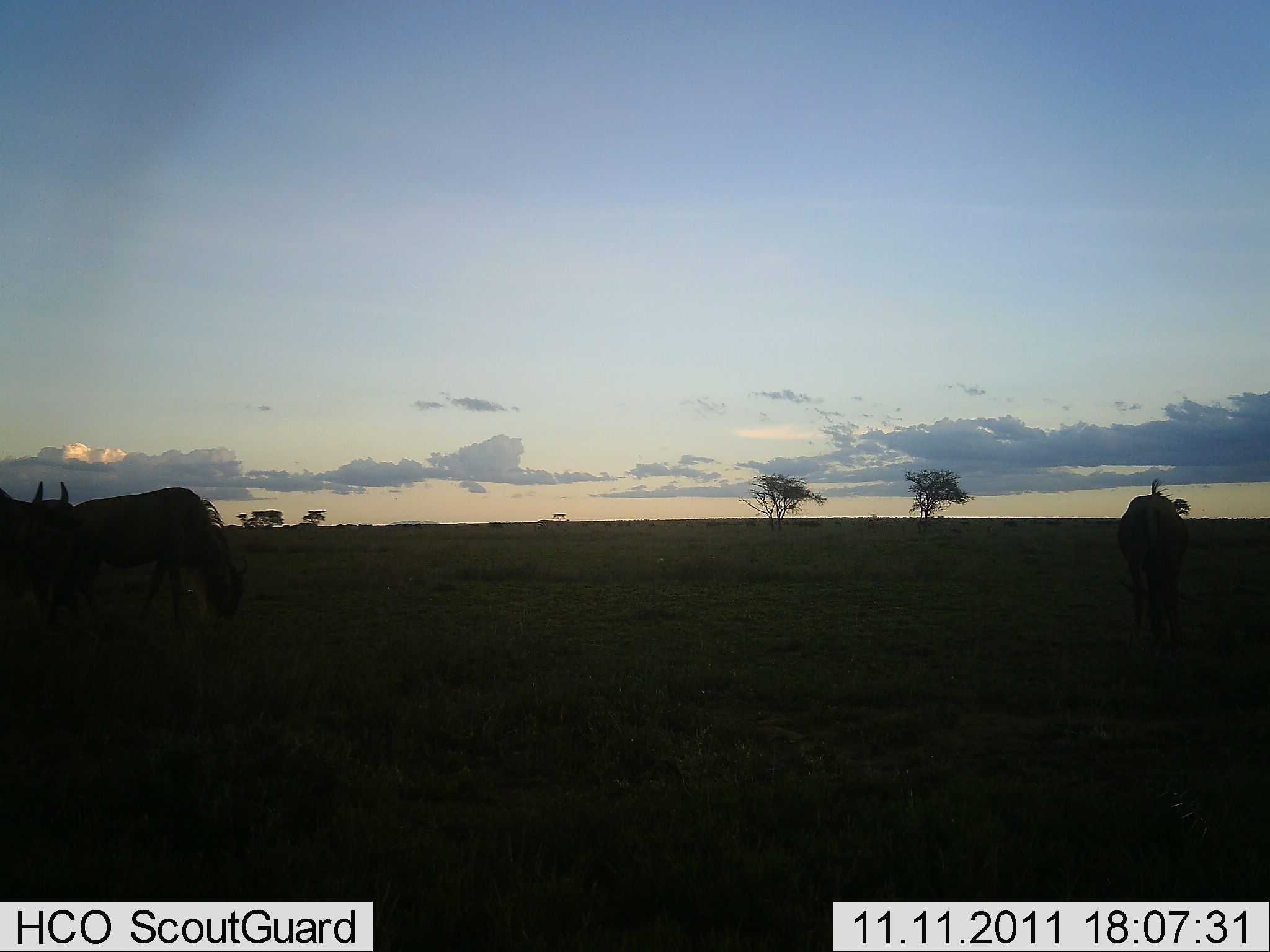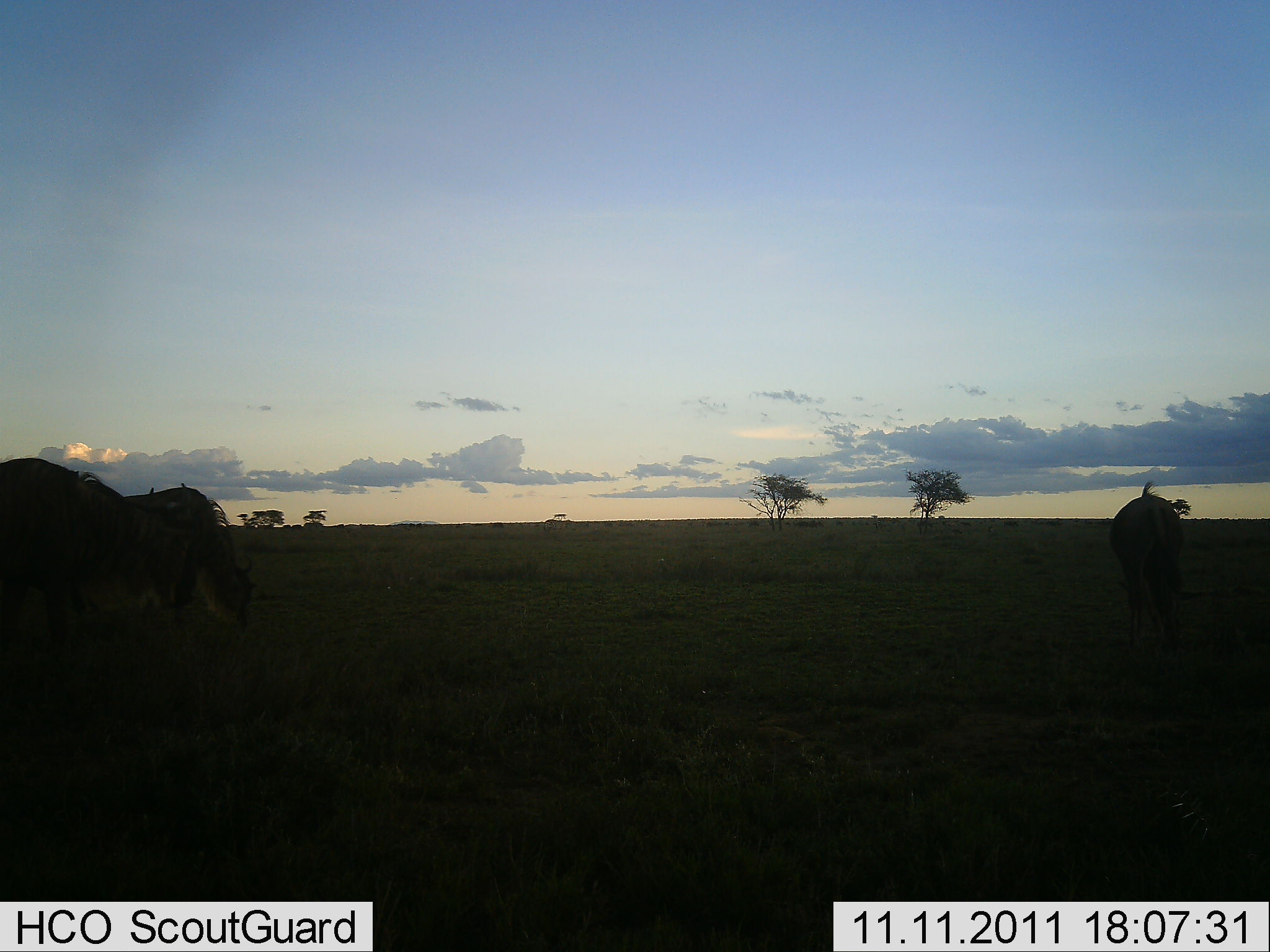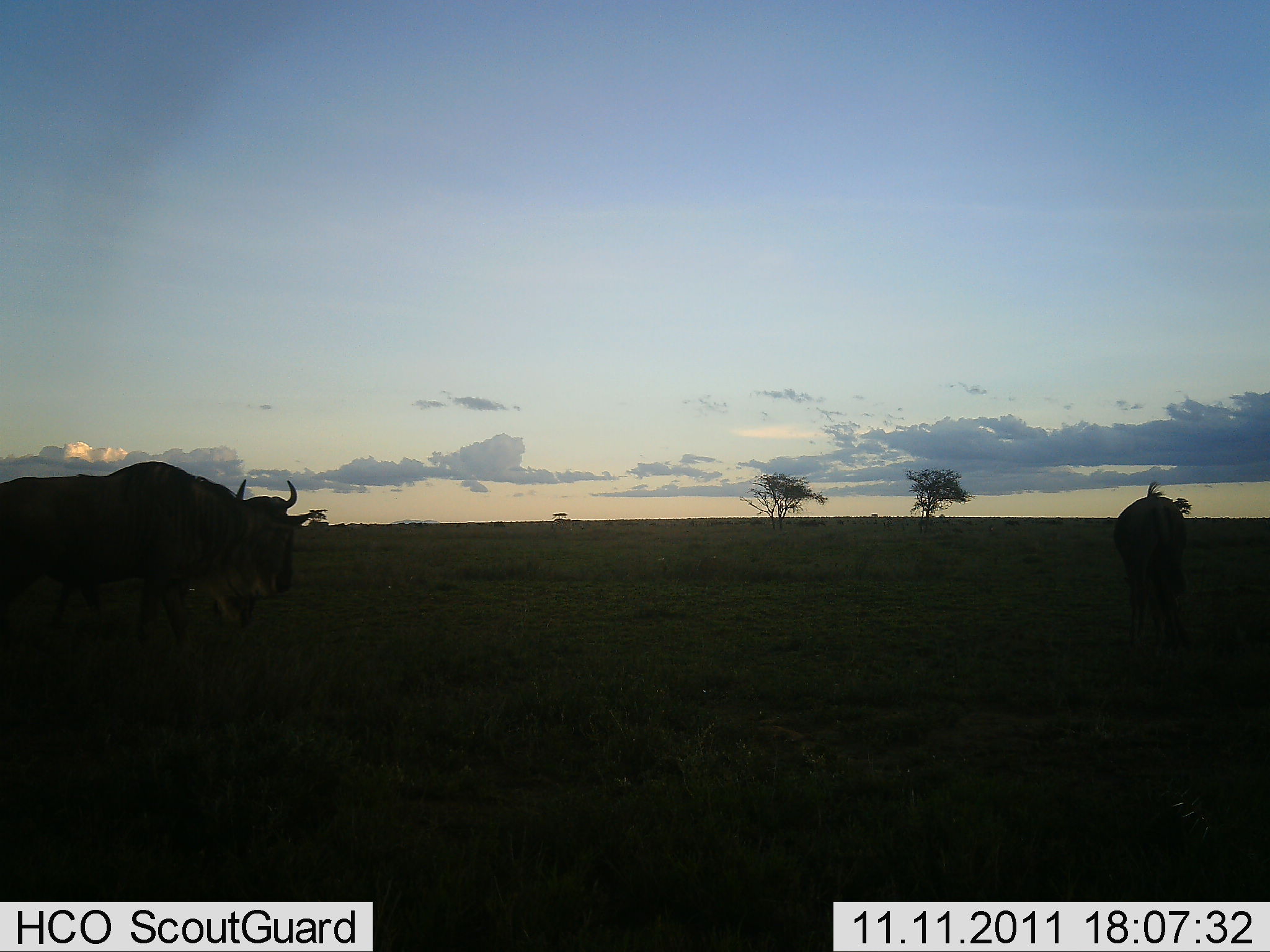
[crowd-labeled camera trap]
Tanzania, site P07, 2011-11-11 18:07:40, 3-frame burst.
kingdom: Animalia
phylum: Chordata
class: Mammalia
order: Artiodactyla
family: Bovidae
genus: Connochaetes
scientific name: Connochaetes taurinus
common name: blue wildebeest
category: wildebeest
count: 3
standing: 36%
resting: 0%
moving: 82%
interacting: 0%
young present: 0%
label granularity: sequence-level